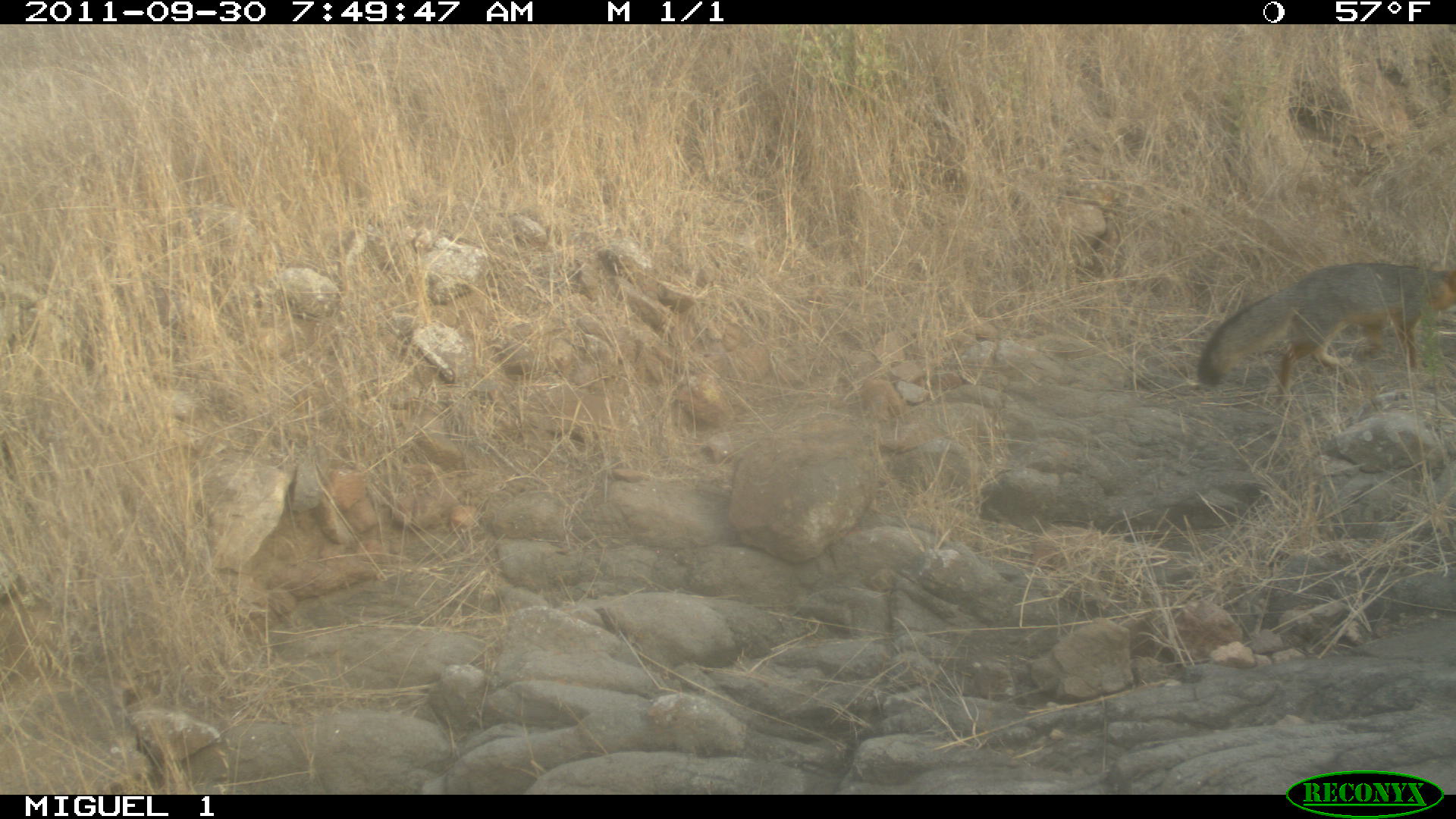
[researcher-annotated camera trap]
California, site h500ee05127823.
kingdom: Animalia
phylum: Chordata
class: Mammalia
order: Carnivora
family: Canidae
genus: Urocyon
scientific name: Urocyon littoralis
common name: island fox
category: fox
Fox (island fox) (Urocyon littoralis).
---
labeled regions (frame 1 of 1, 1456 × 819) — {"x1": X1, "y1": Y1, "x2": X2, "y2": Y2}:
fox: {"x1": 1197, "y1": 262, "x2": 1455, "y2": 409}